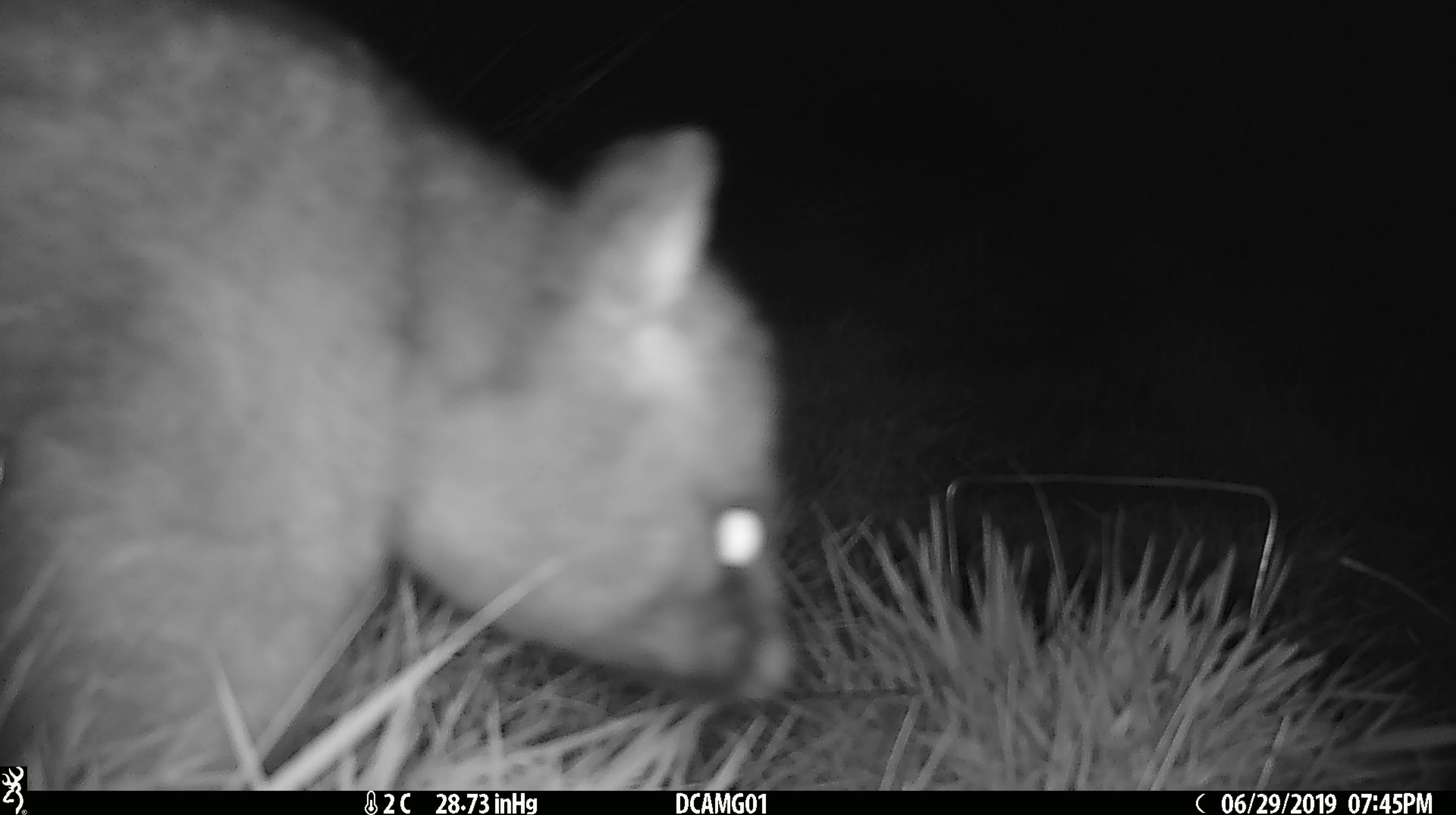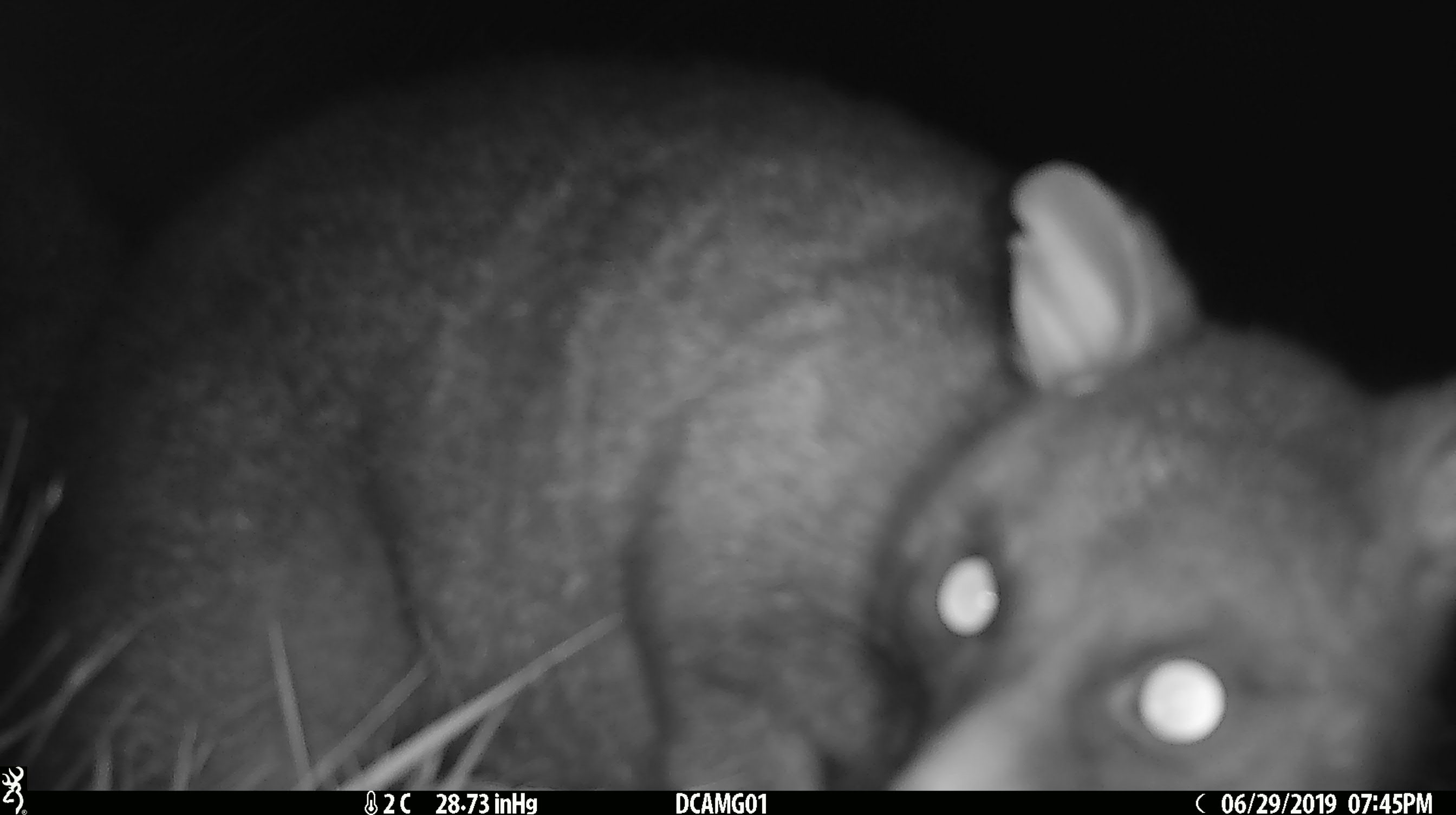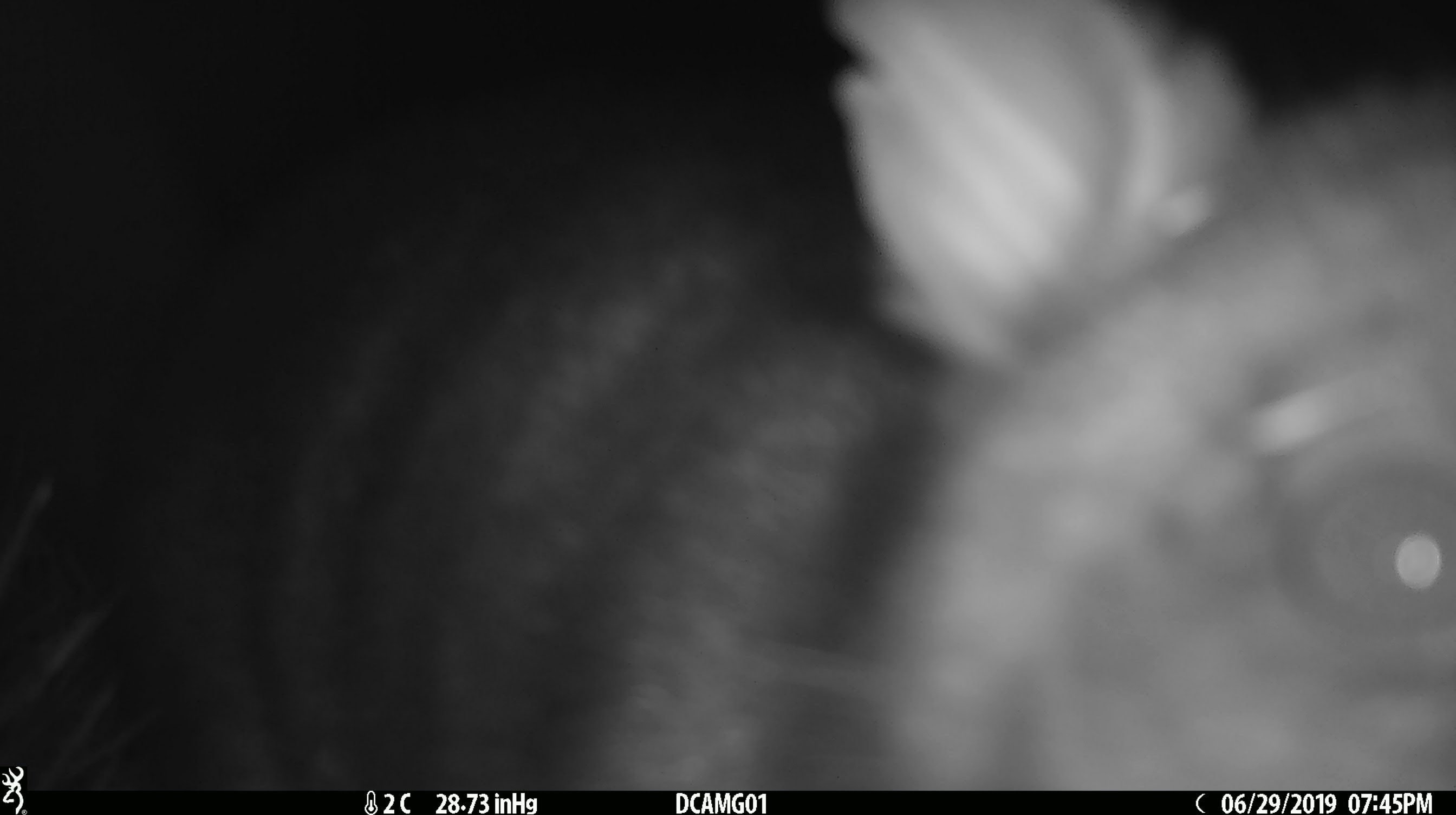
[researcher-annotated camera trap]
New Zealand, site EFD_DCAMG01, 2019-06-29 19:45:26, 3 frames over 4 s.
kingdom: Animalia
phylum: Chordata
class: Mammalia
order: Diprotodontia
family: Phalangeridae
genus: Trichosurus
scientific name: Trichosurus vulpecula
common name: common brushtail possum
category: possum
Possum (common brushtail possum) (Trichosurus vulpecula).